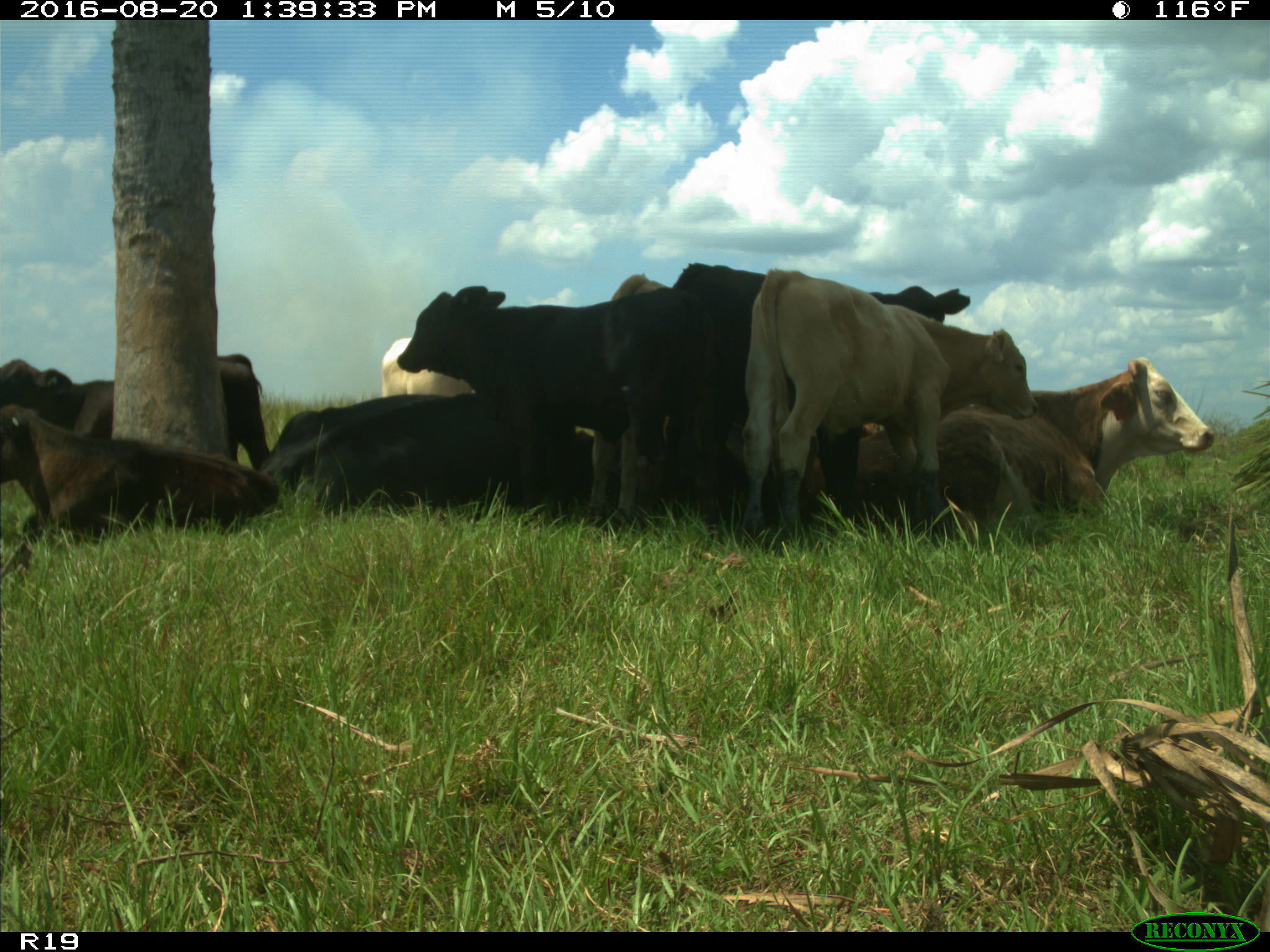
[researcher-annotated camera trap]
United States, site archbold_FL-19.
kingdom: Animalia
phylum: Chordata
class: Mammalia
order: Artiodactyla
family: Bovidae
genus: Bos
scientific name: Bos taurus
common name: domestic cow